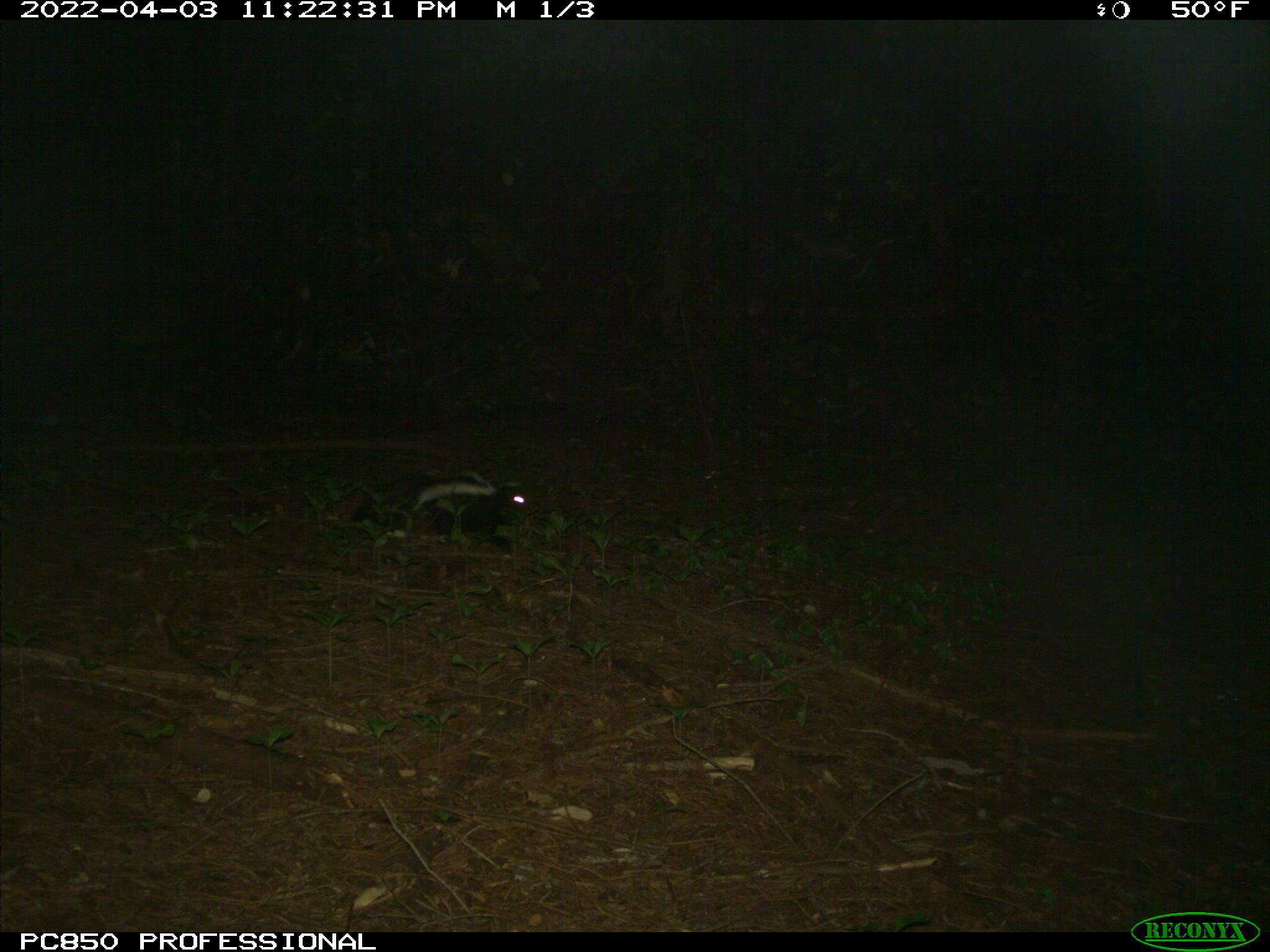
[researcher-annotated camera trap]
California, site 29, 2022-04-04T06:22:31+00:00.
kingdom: Animalia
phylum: Chordata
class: Mammalia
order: Carnivora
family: Mephitidae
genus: Mephitis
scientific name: Mephitis mephitis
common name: striped skunk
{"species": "striped skunk (Mephitis mephitis)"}